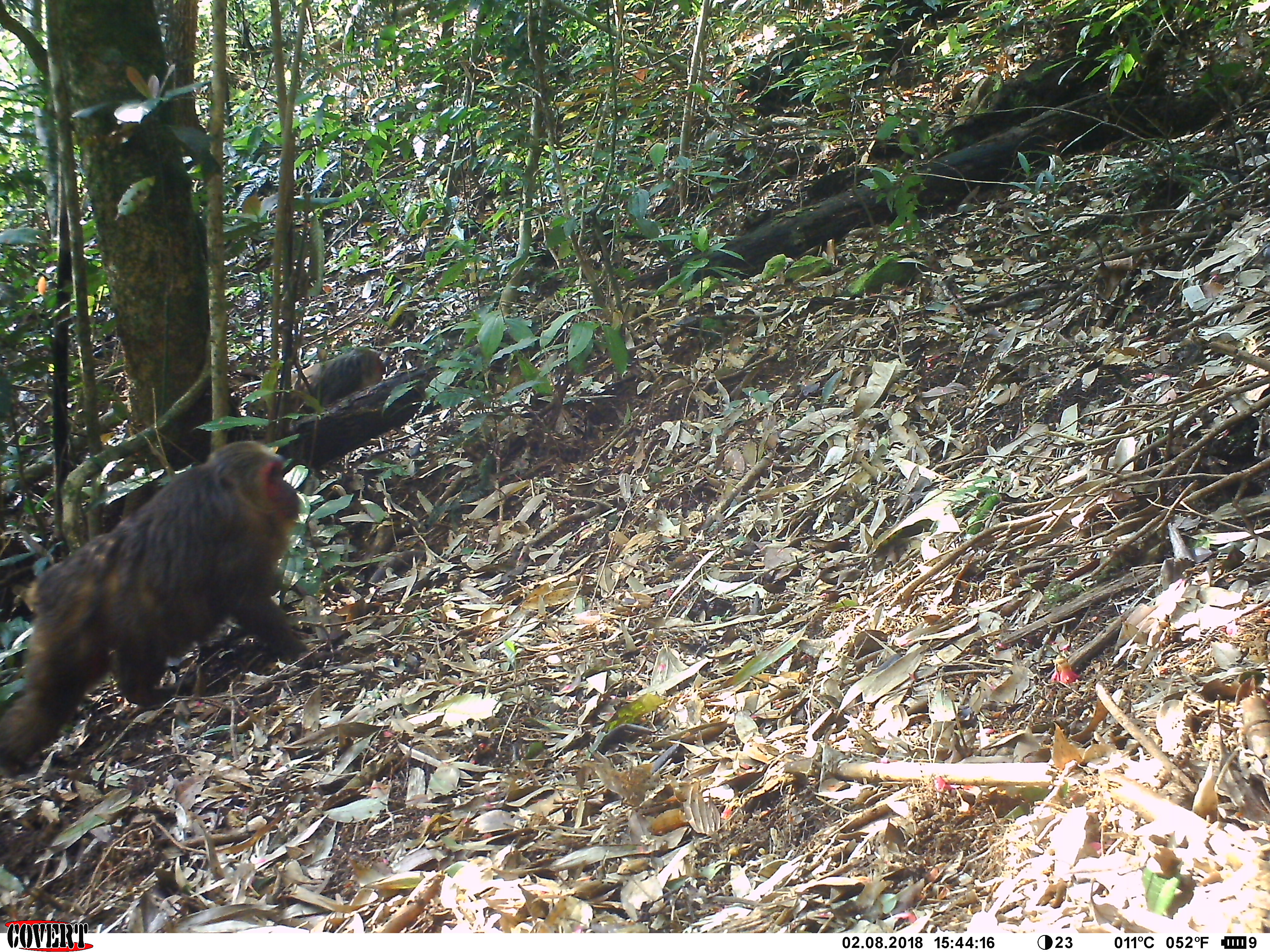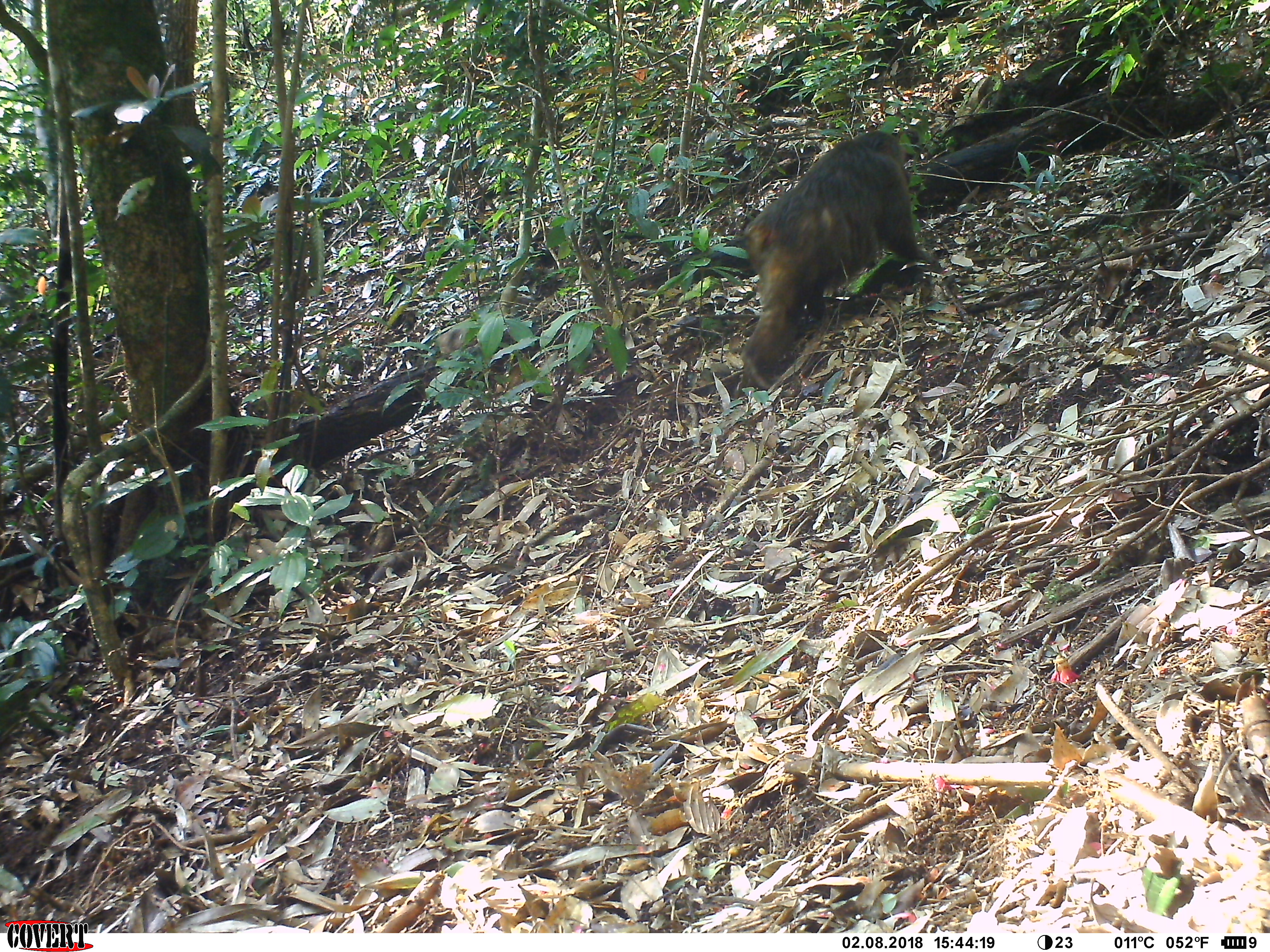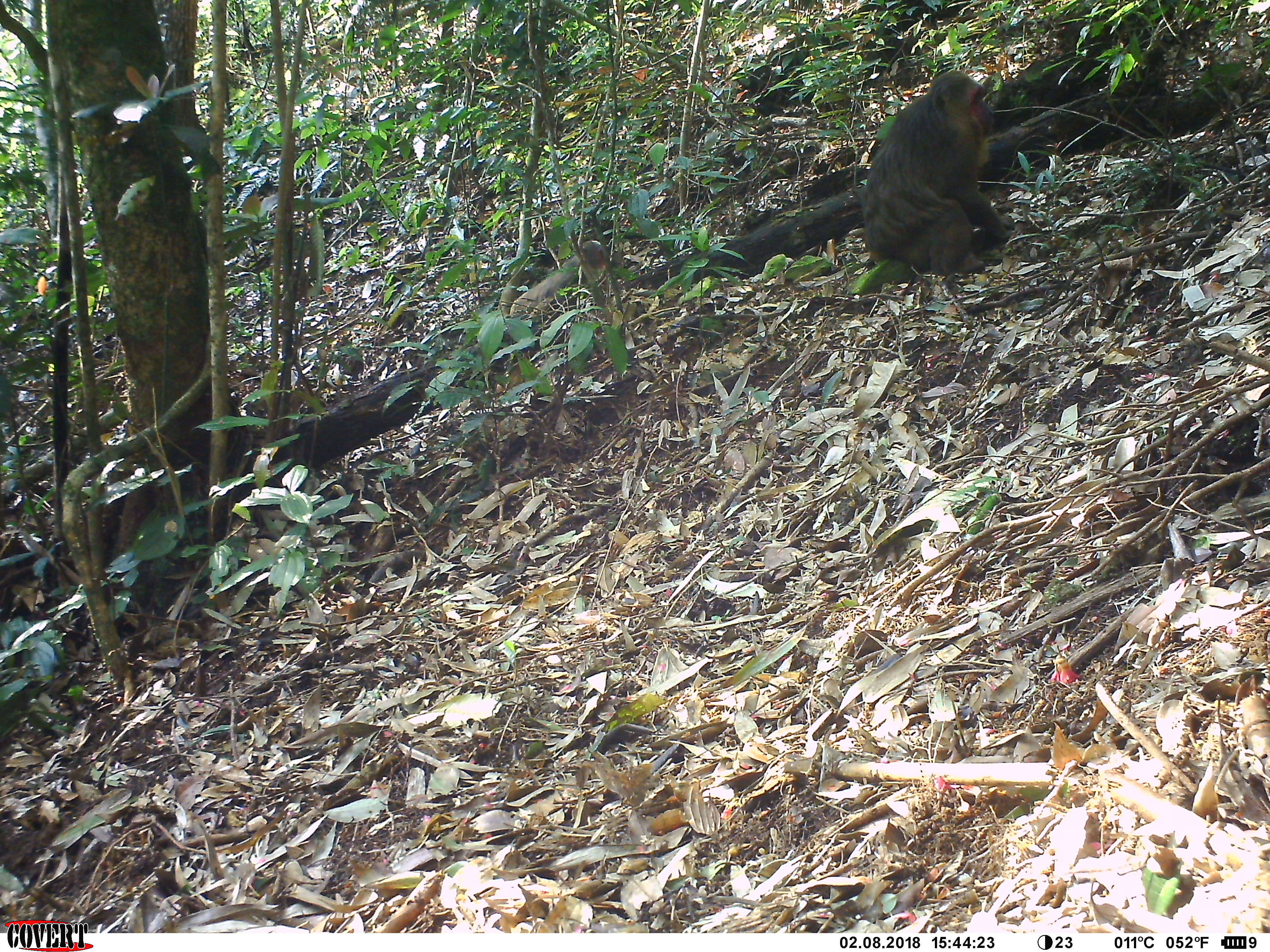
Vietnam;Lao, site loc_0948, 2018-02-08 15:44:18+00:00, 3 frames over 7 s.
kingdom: Animalia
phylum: Chordata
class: Mammalia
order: Primates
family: Cercopithecidae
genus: Macaca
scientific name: Macaca arctoides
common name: stump-tailed macaque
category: stump tailed macaque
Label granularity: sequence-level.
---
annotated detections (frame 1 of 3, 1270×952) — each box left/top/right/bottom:
stump tailed macaque: 0/440/312/779; 254/348/383/443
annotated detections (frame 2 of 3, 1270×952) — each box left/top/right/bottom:
stump tailed macaque: 737/131/938/390; 431/319/489/353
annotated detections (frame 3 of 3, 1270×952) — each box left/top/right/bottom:
stump tailed macaque: 860/69/1014/276; 509/240/612/316